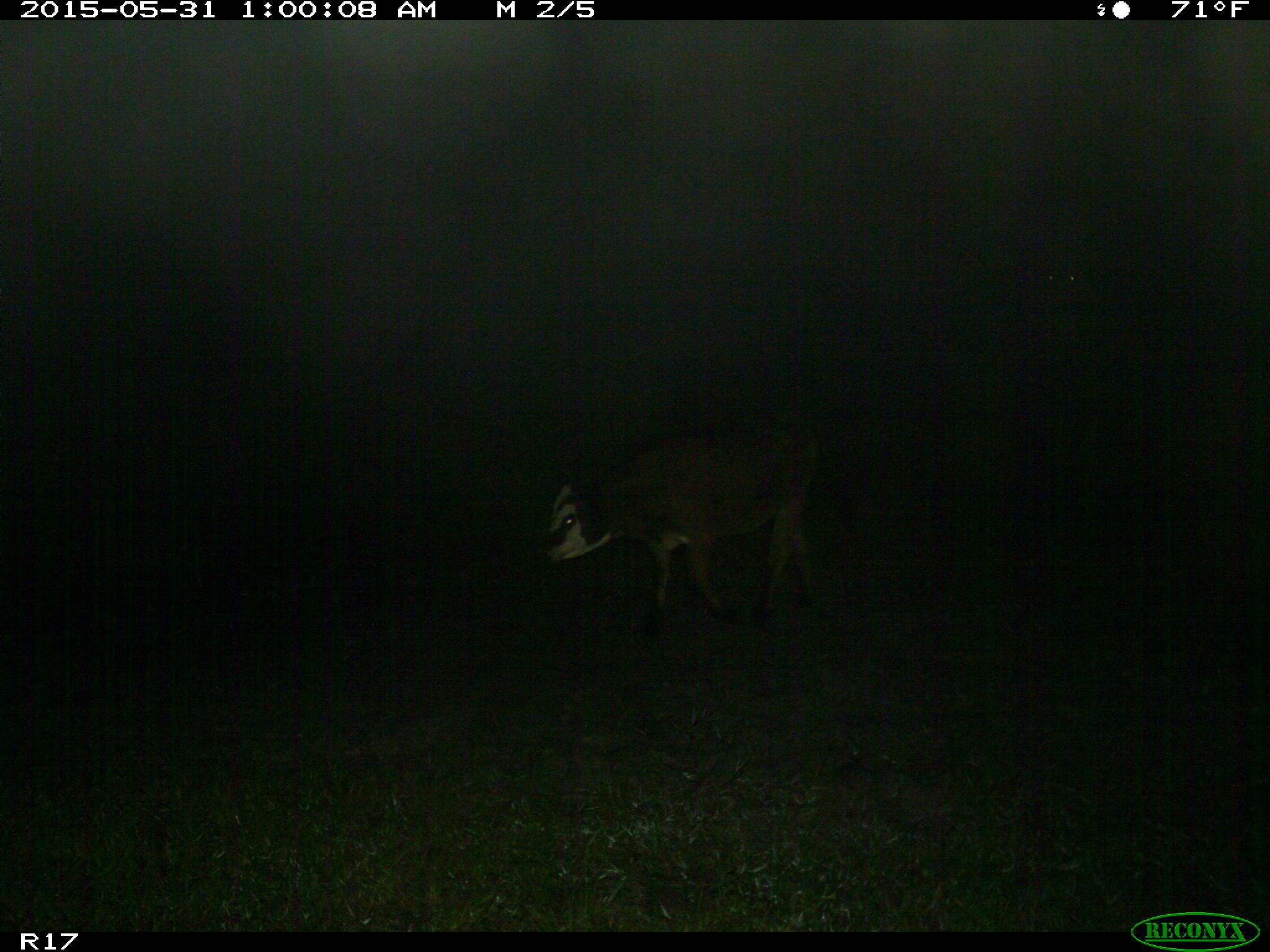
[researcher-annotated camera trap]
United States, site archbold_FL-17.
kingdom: Animalia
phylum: Chordata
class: Mammalia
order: Artiodactyla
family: Bovidae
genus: Bos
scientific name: Bos taurus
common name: domestic cow